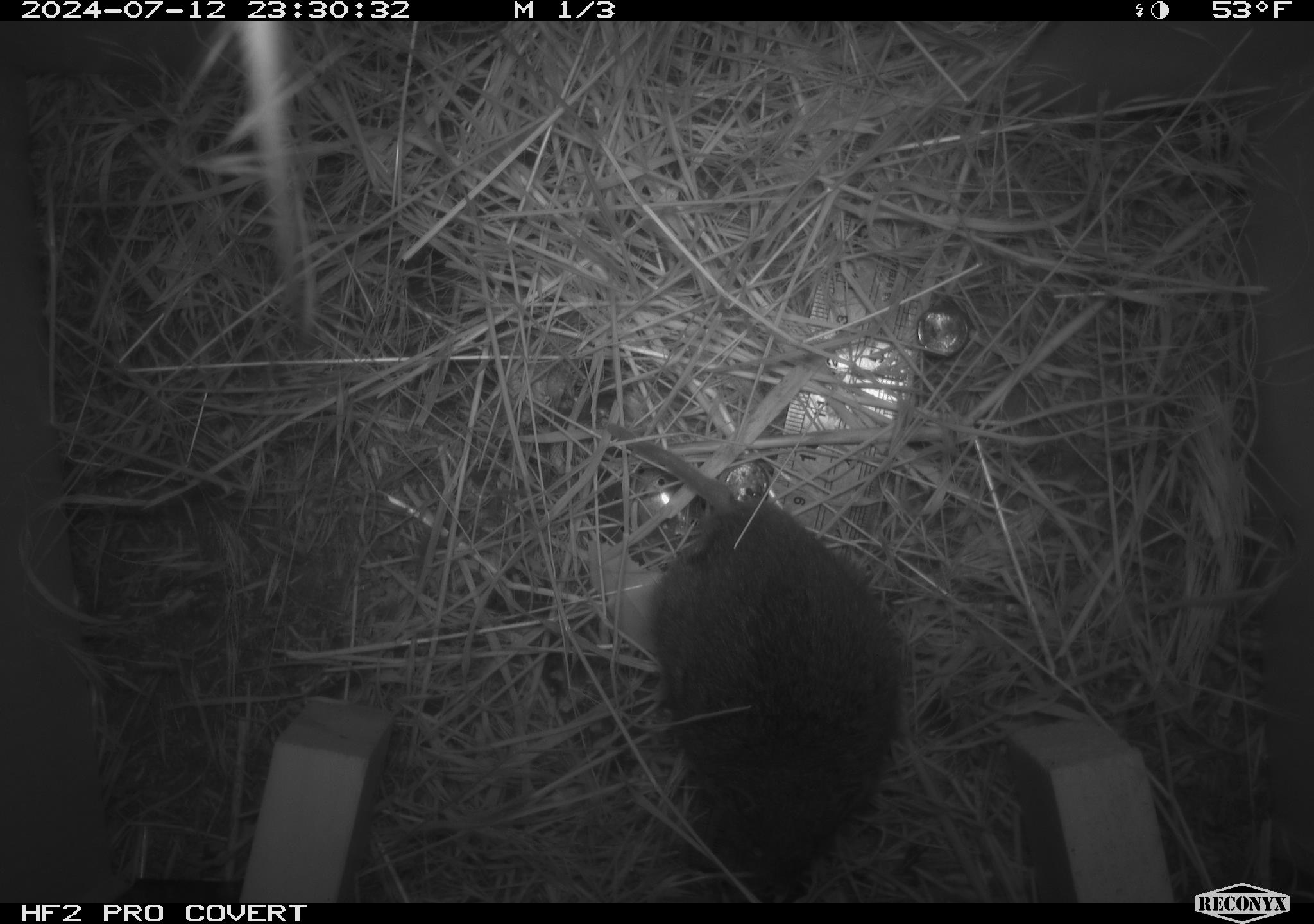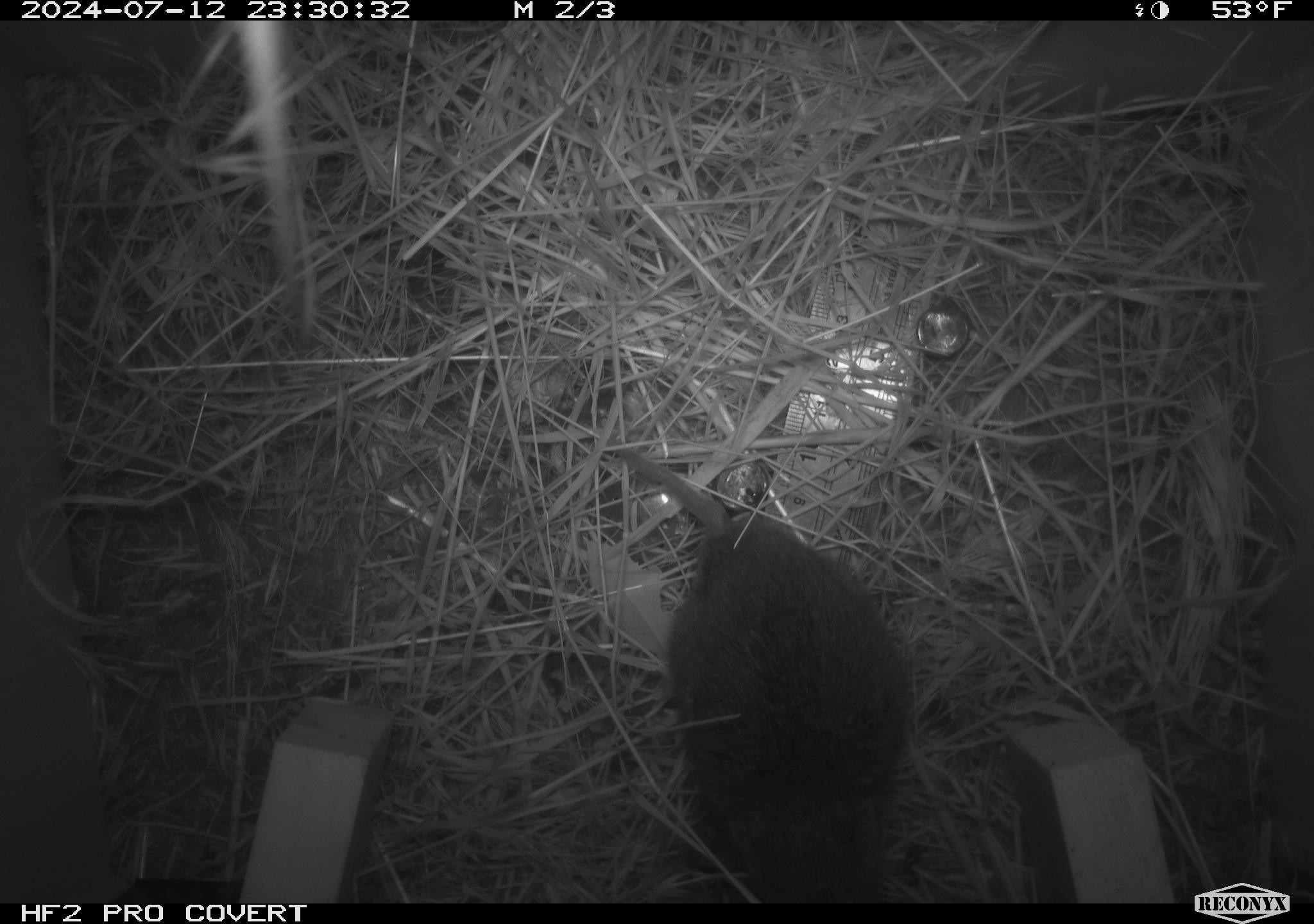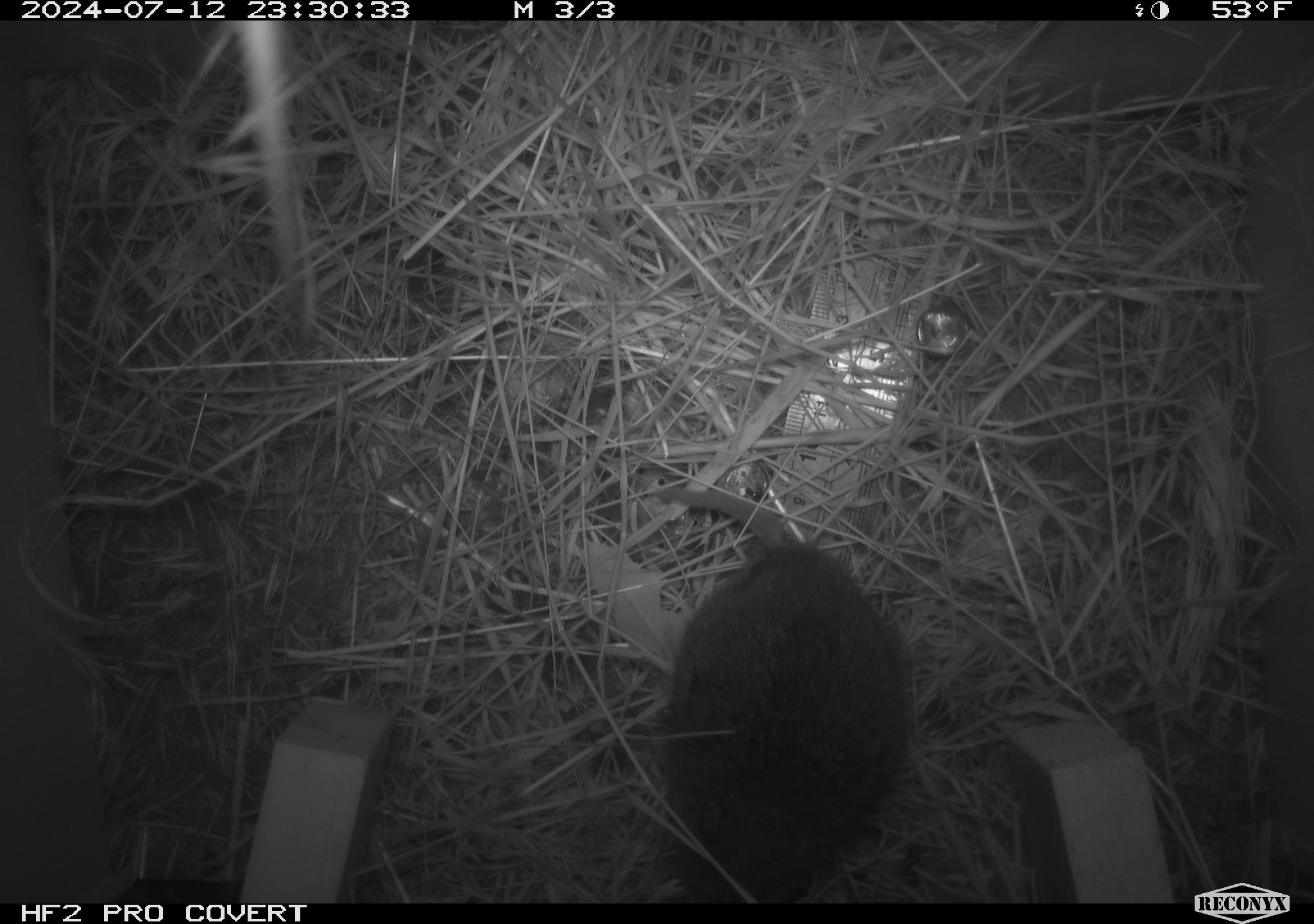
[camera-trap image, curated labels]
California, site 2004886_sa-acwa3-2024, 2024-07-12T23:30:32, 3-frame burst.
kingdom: Animalia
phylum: Chordata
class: Mammalia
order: Rodentia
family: Cricetidae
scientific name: Arvicolinae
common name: voles, lemmings, and muskrats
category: arvicolinae subfamily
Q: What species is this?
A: Arvicolinae subfamily (voles, lemmings, and muskrats) (Arvicolinae).